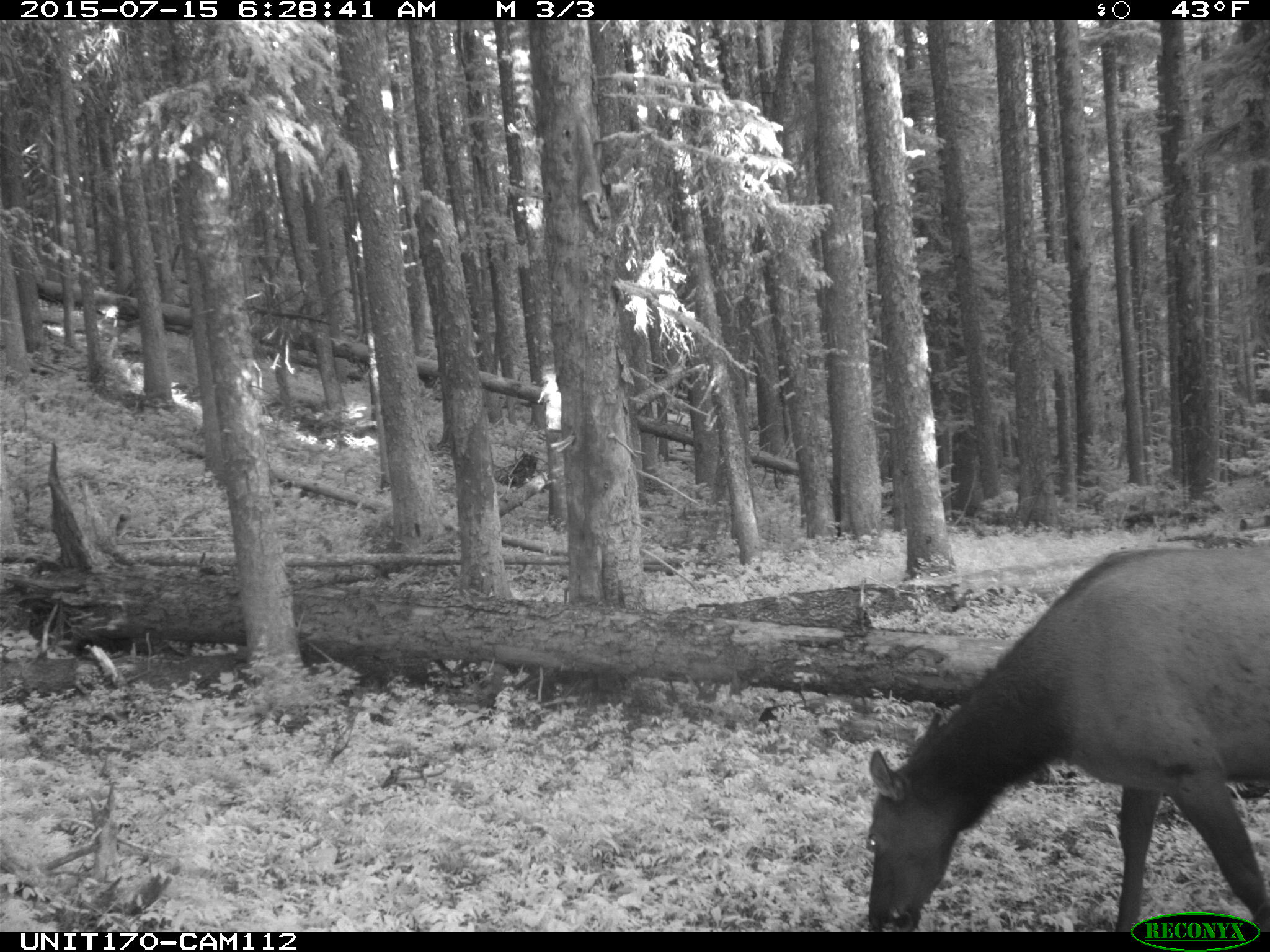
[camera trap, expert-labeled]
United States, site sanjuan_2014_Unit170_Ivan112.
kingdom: Animalia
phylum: Chordata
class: Mammalia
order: Artiodactyla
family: Cervidae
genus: Cervus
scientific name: Cervus elaphus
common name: red deer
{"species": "Cervus elaphus (red deer)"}